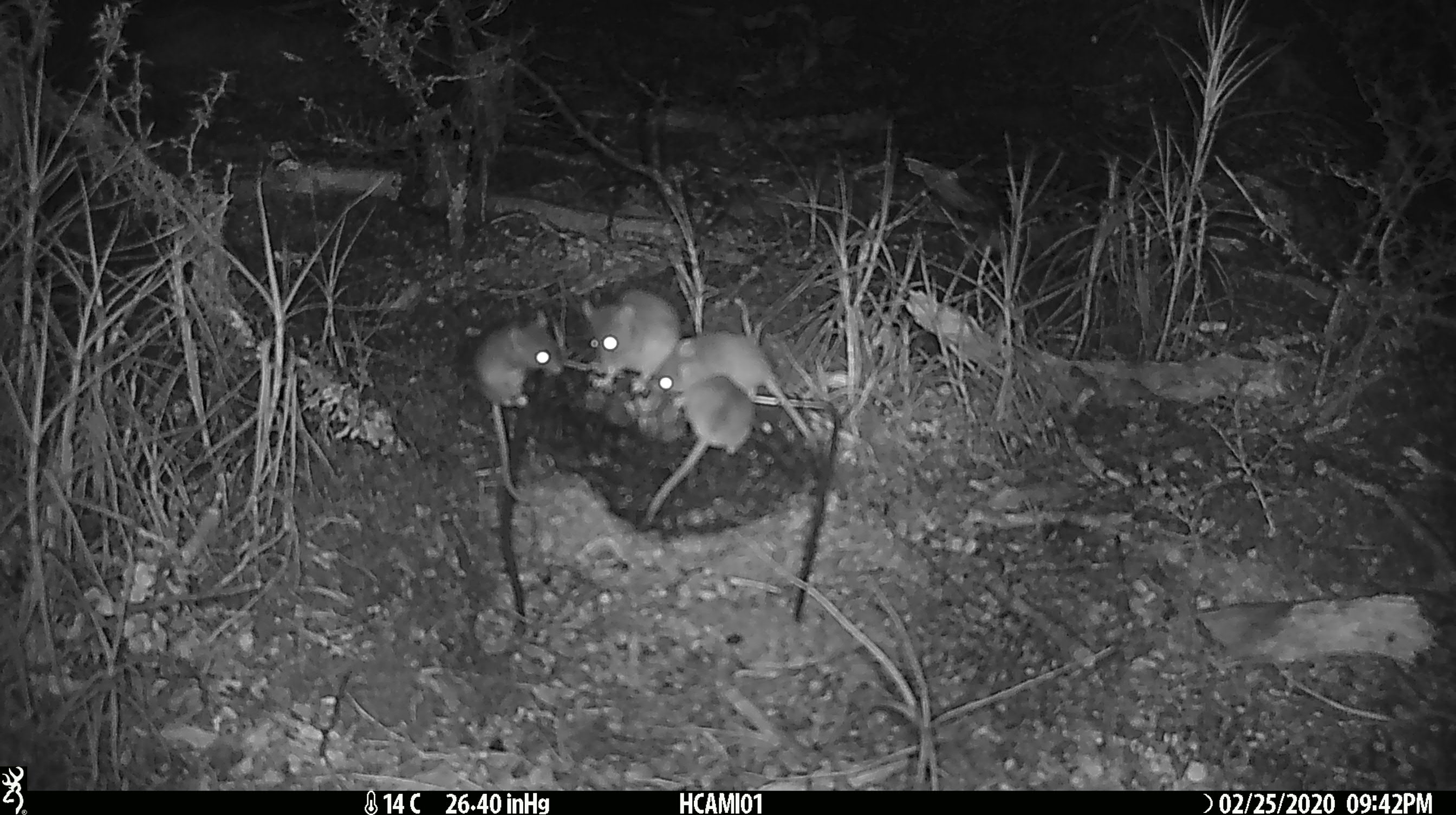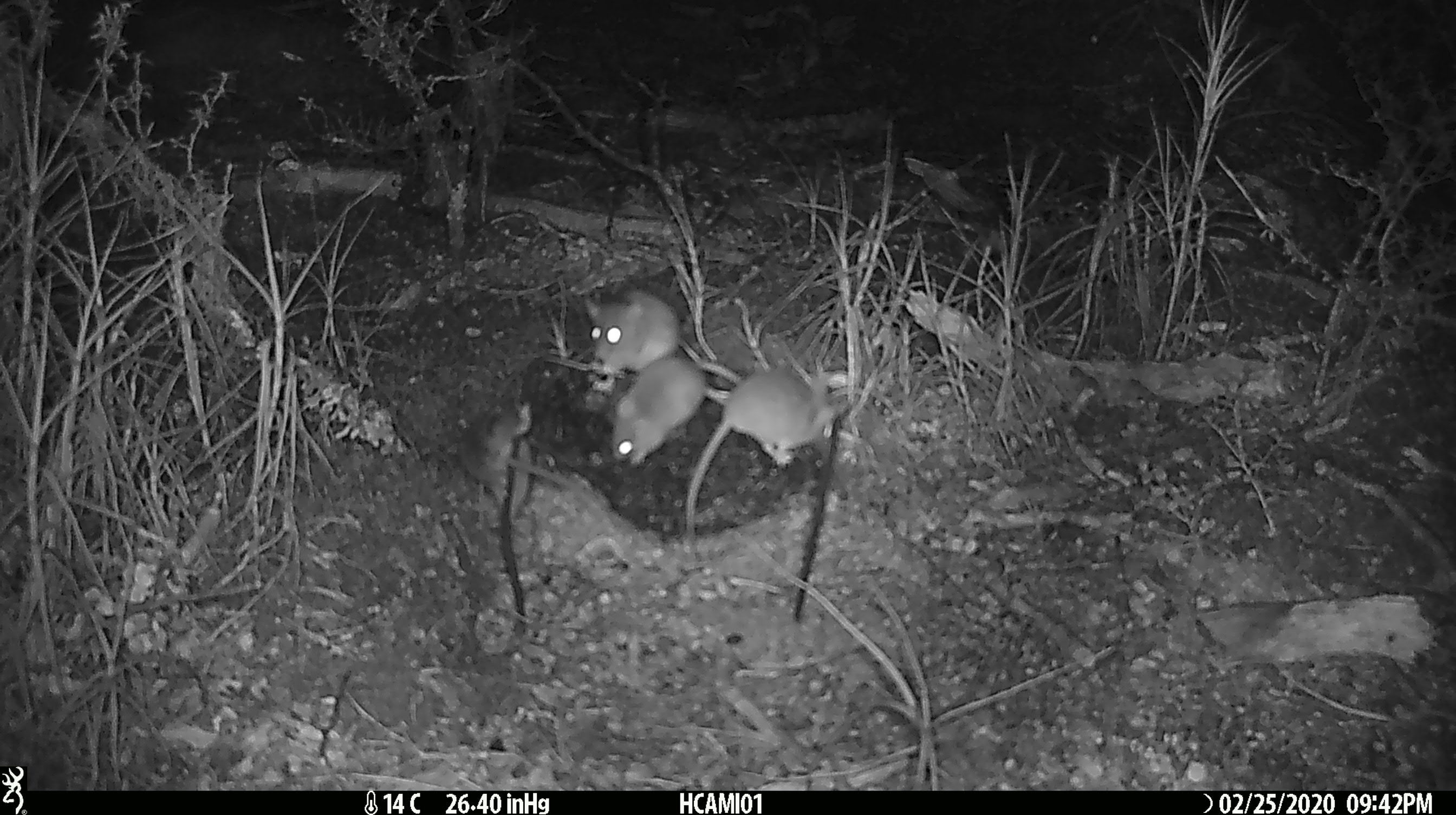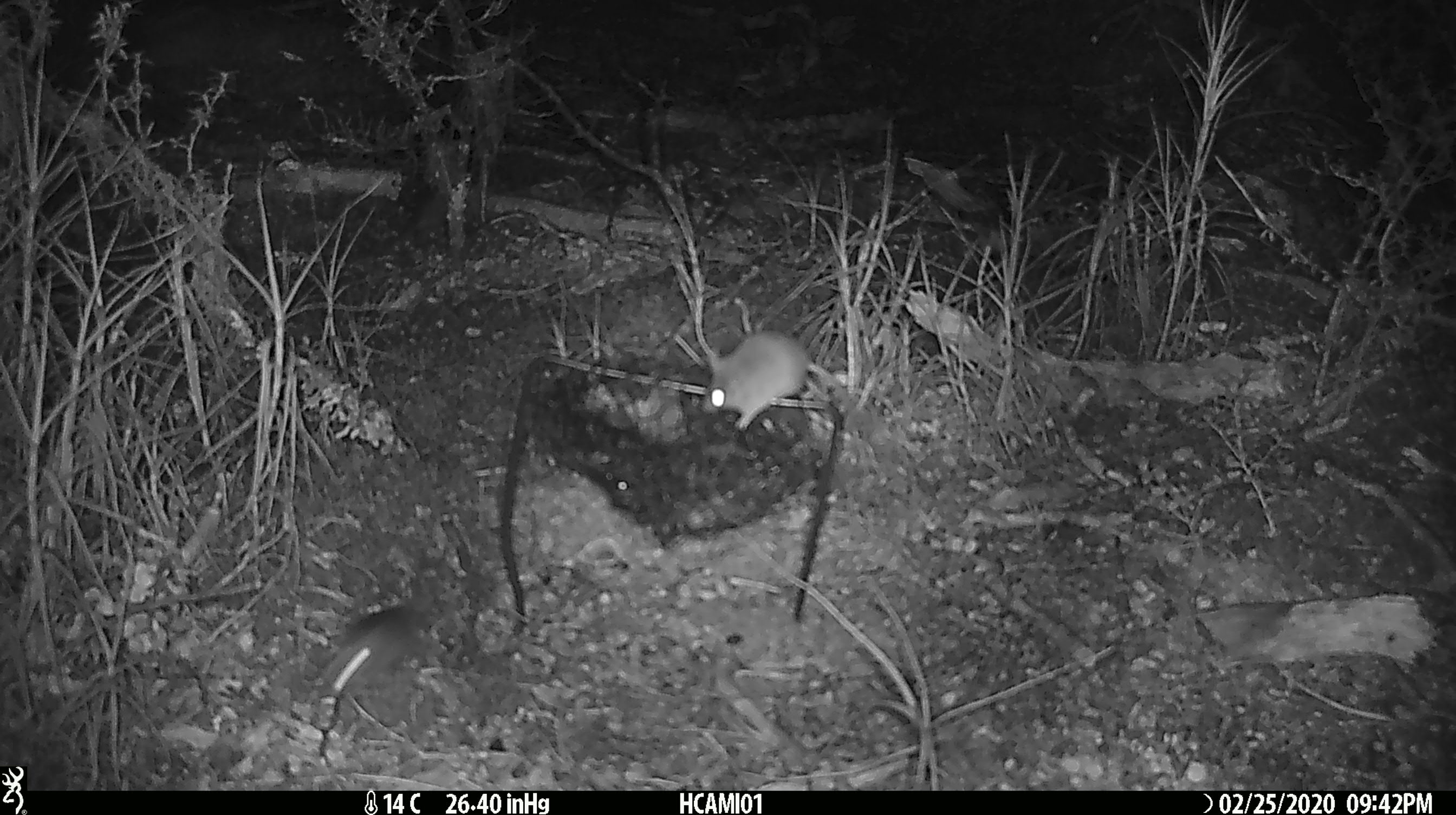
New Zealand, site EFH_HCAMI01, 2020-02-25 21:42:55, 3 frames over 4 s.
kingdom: Animalia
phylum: Chordata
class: Mammalia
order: Rodentia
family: Muridae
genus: Mus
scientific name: Mus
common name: mouse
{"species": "mouse (Mus)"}